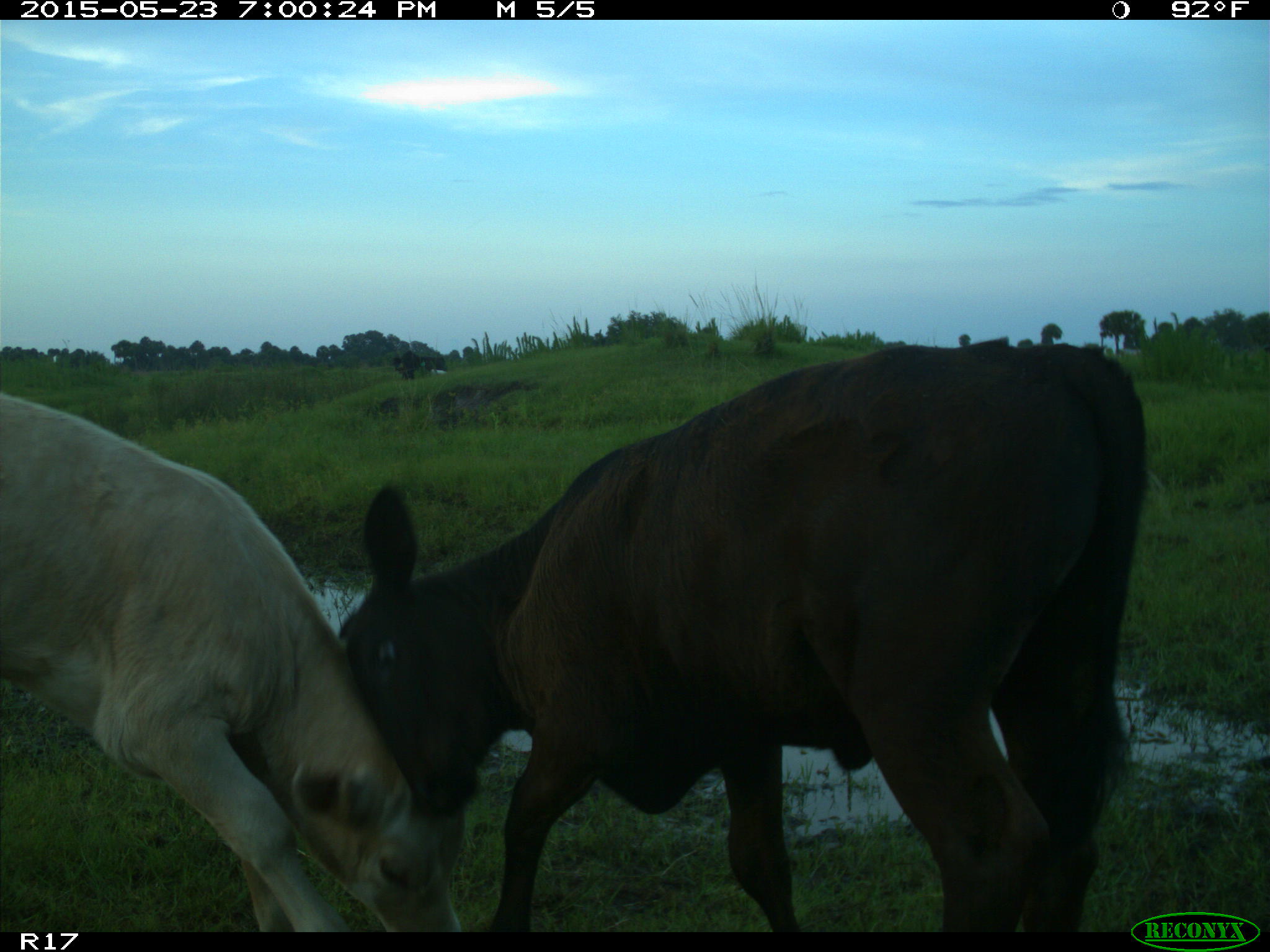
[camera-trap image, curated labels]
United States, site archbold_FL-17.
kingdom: Animalia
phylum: Chordata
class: Mammalia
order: Artiodactyla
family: Bovidae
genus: Bos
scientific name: Bos taurus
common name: domestic cow